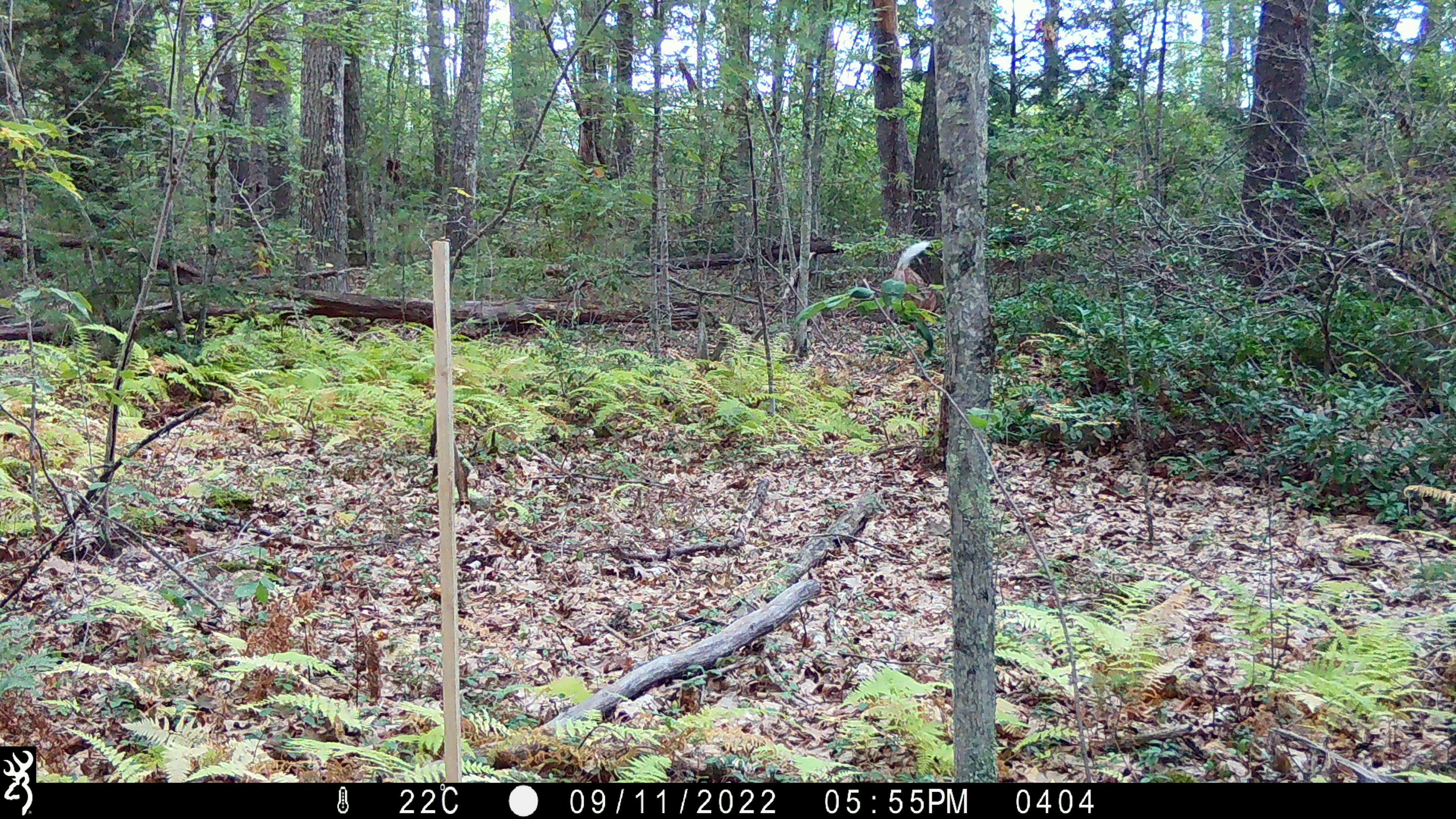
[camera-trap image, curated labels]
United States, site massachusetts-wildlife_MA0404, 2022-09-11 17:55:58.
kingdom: Animalia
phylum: Chordata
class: Mammalia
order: Artiodactyla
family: Cervidae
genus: Odocoileus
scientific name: Odocoileus virginianus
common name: white-tailed deer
White-tailed deer (Odocoileus virginianus).